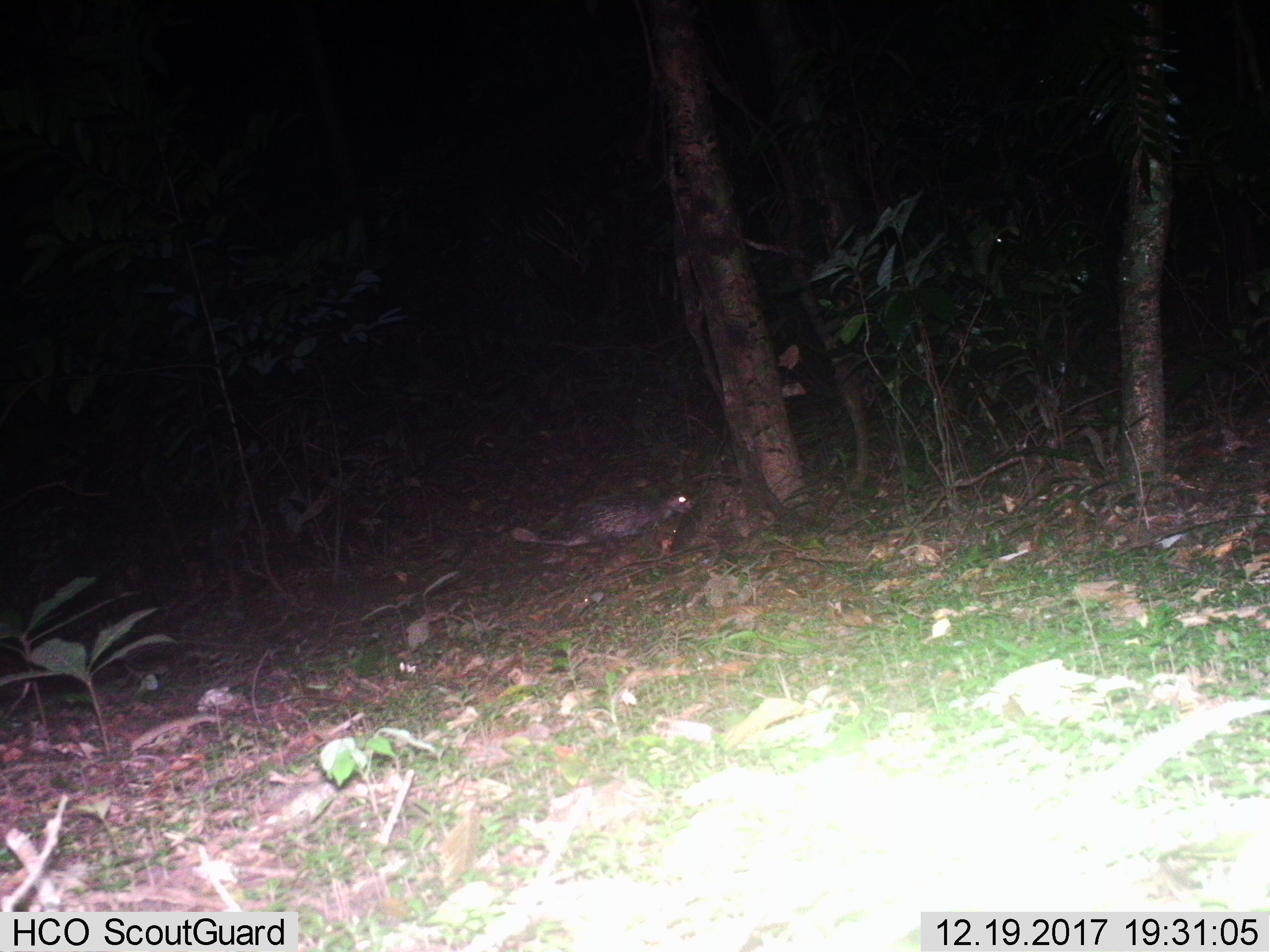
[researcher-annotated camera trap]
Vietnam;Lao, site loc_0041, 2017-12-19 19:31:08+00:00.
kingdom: Animalia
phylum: Chordata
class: Mammalia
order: Rodentia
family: Hystricidae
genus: Atherurus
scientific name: Atherurus macrourus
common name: asiatic brush-tailed porcupine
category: asiatic brush tailed porcupine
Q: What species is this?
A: Asiatic brush tailed porcupine (asiatic brush-tailed porcupine) (Atherurus macrourus).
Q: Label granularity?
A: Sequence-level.